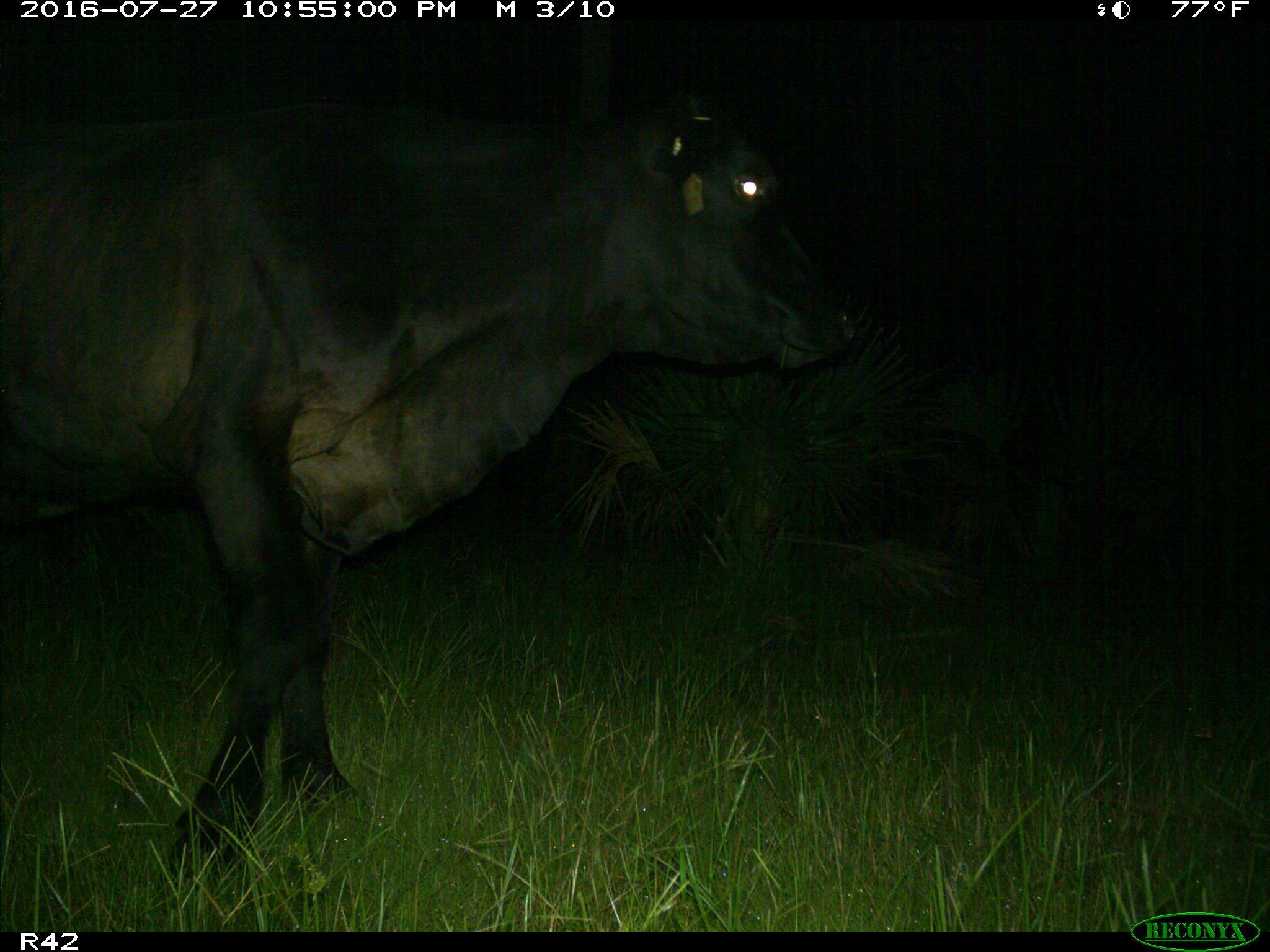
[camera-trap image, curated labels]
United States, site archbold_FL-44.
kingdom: Animalia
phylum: Chordata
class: Mammalia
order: Artiodactyla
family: Bovidae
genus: Bos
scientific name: Bos taurus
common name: domestic cow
Bos taurus (domestic cow).